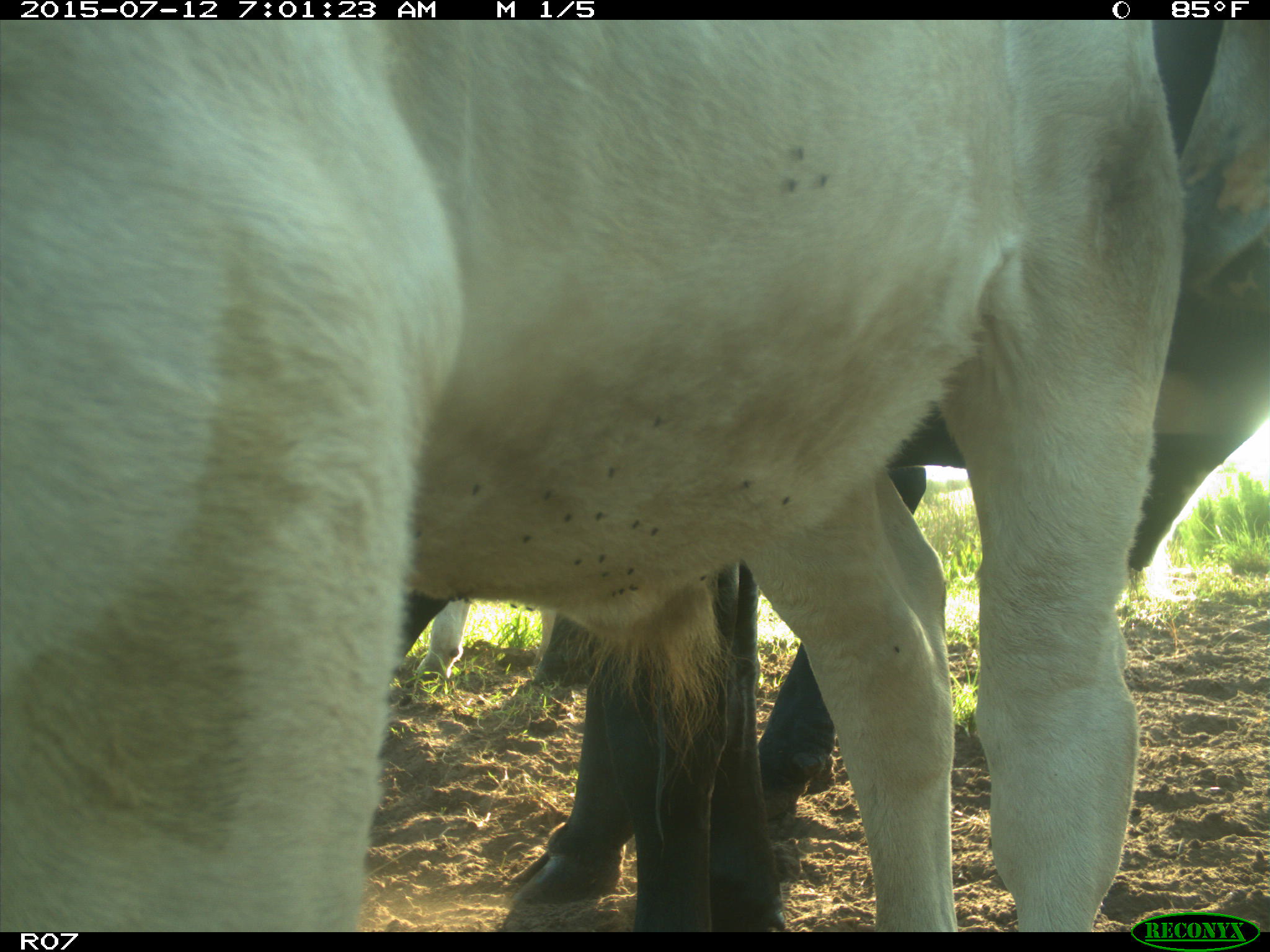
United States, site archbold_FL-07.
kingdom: Animalia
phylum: Chordata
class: Mammalia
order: Artiodactyla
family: Bovidae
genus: Bos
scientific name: Bos taurus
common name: domestic cow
Bos taurus (domestic cow).